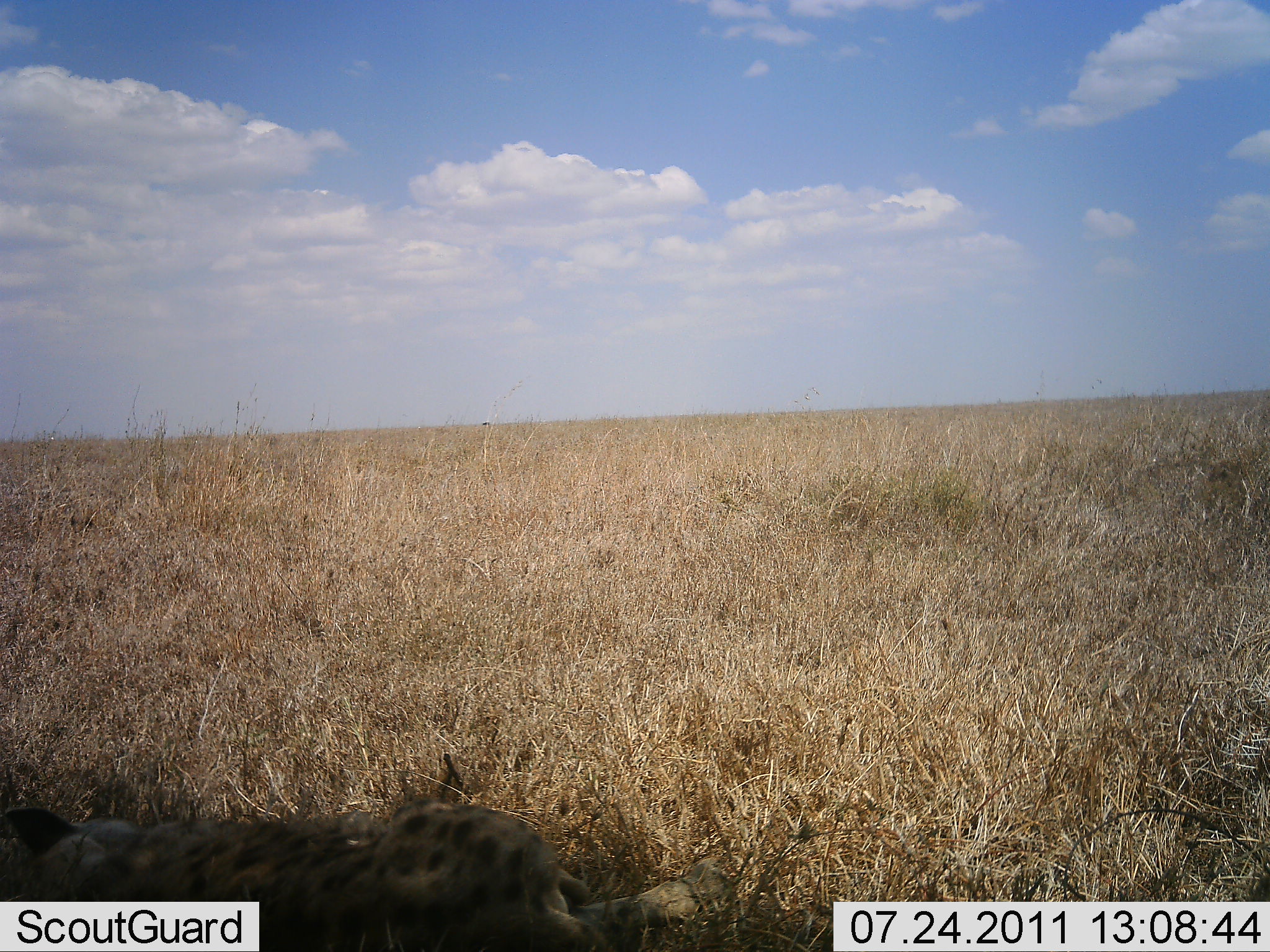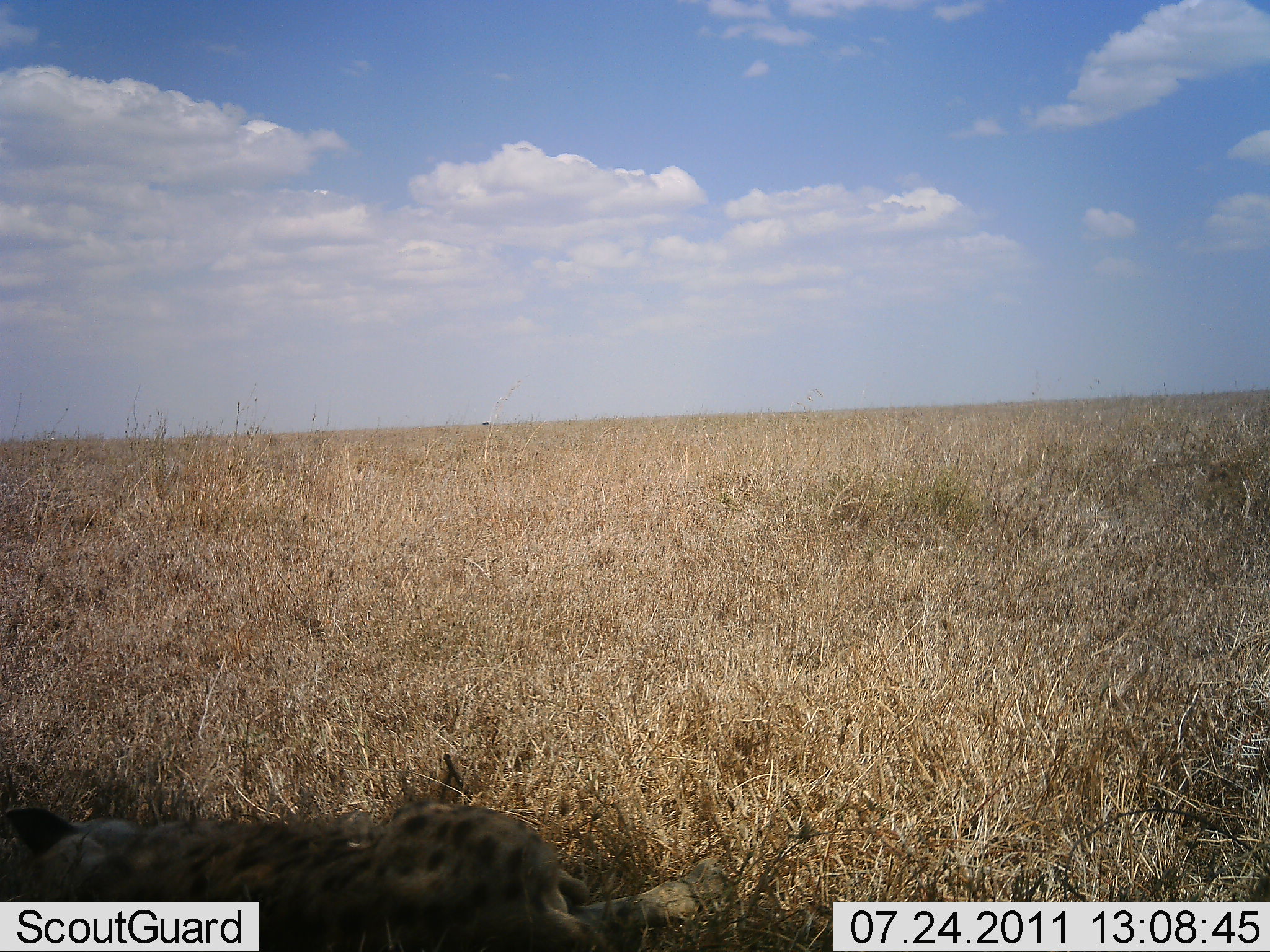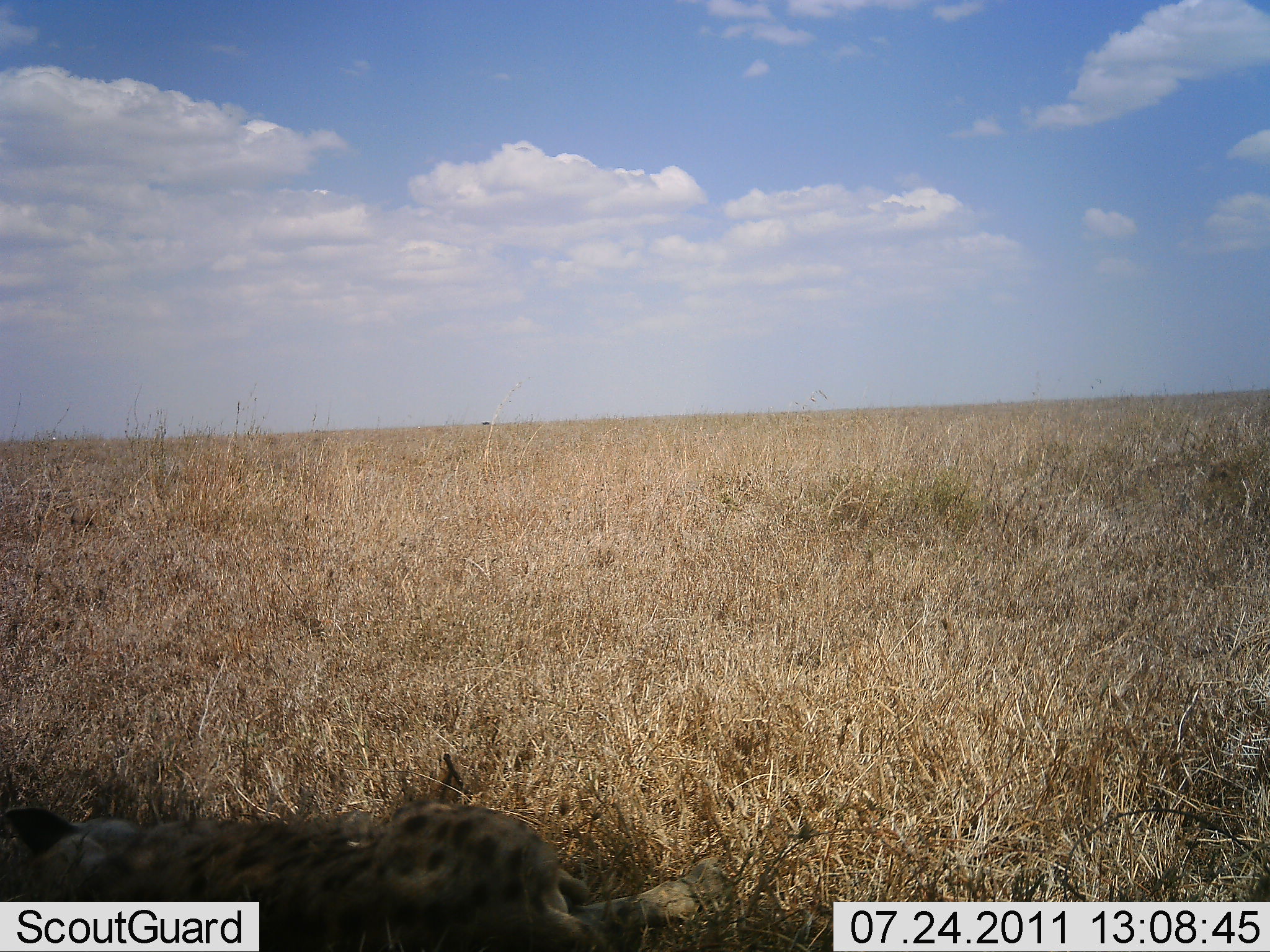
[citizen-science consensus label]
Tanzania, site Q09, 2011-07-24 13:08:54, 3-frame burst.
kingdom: Animalia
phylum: Chordata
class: Mammalia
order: Carnivora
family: Hyaenidae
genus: Crocuta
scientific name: Crocuta crocuta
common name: spotted hyena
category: hyenaspotted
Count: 1.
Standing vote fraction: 14%.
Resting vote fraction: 100%.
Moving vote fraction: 0%.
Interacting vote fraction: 0%.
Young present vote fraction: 0%.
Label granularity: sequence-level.